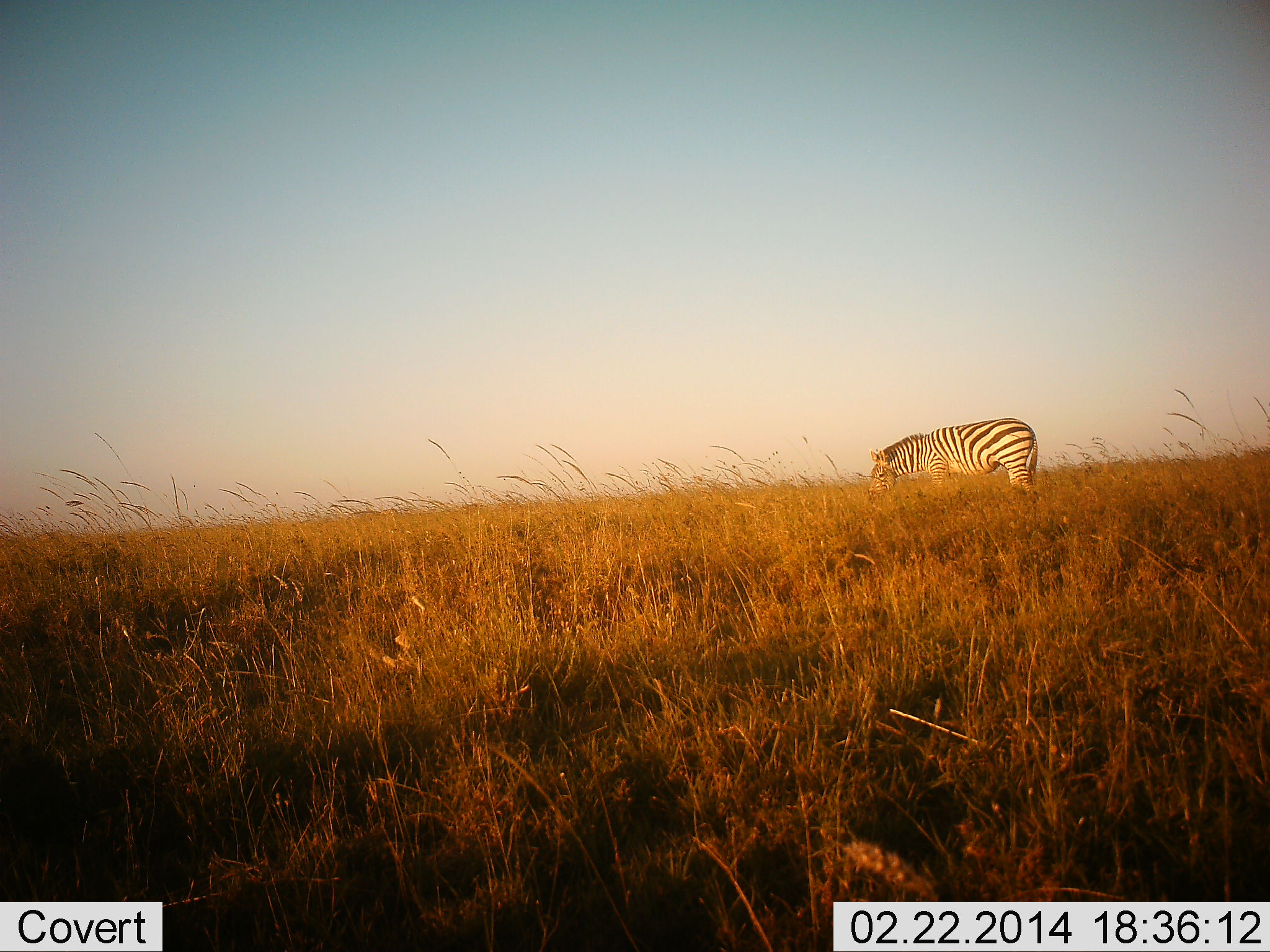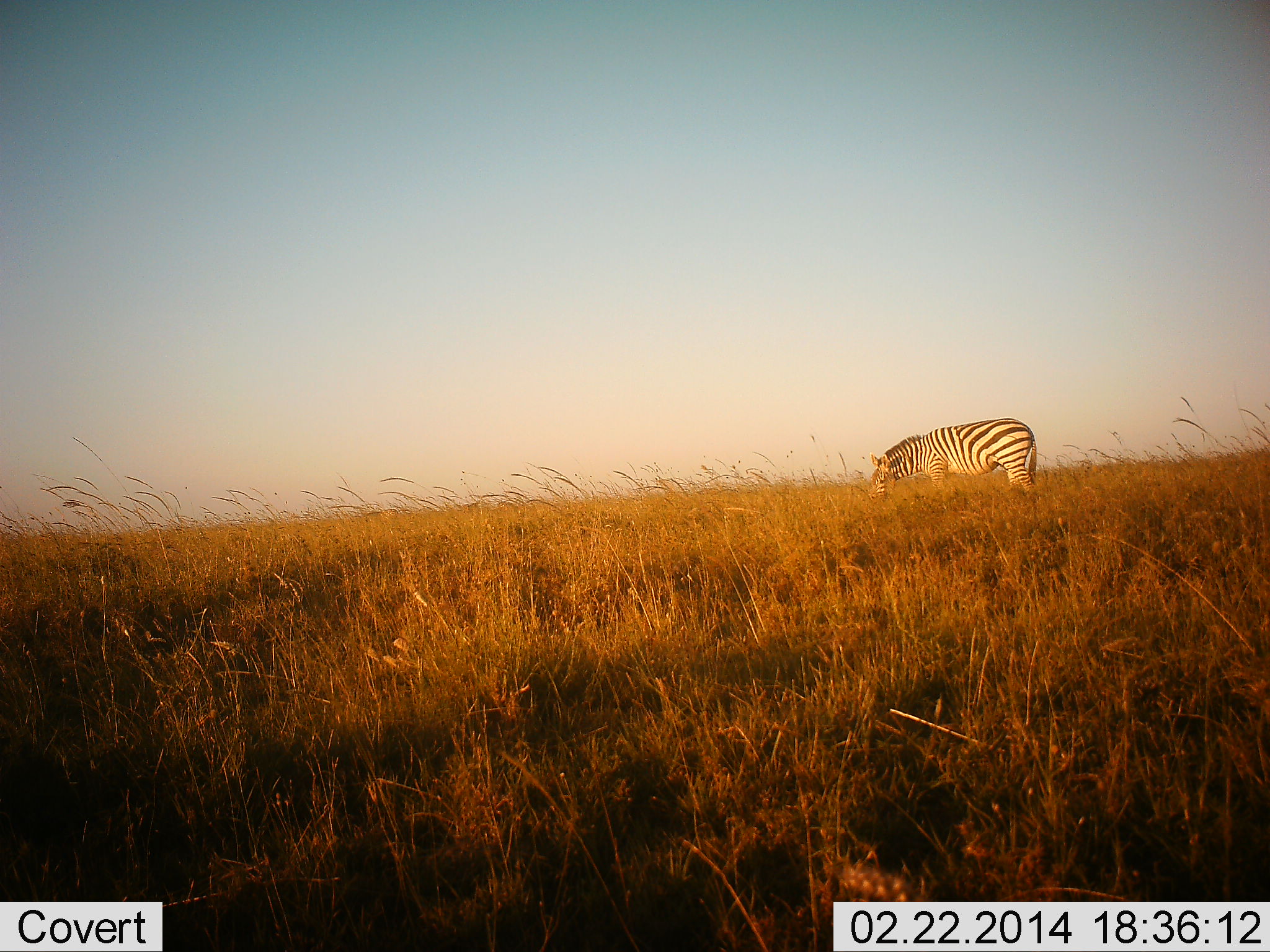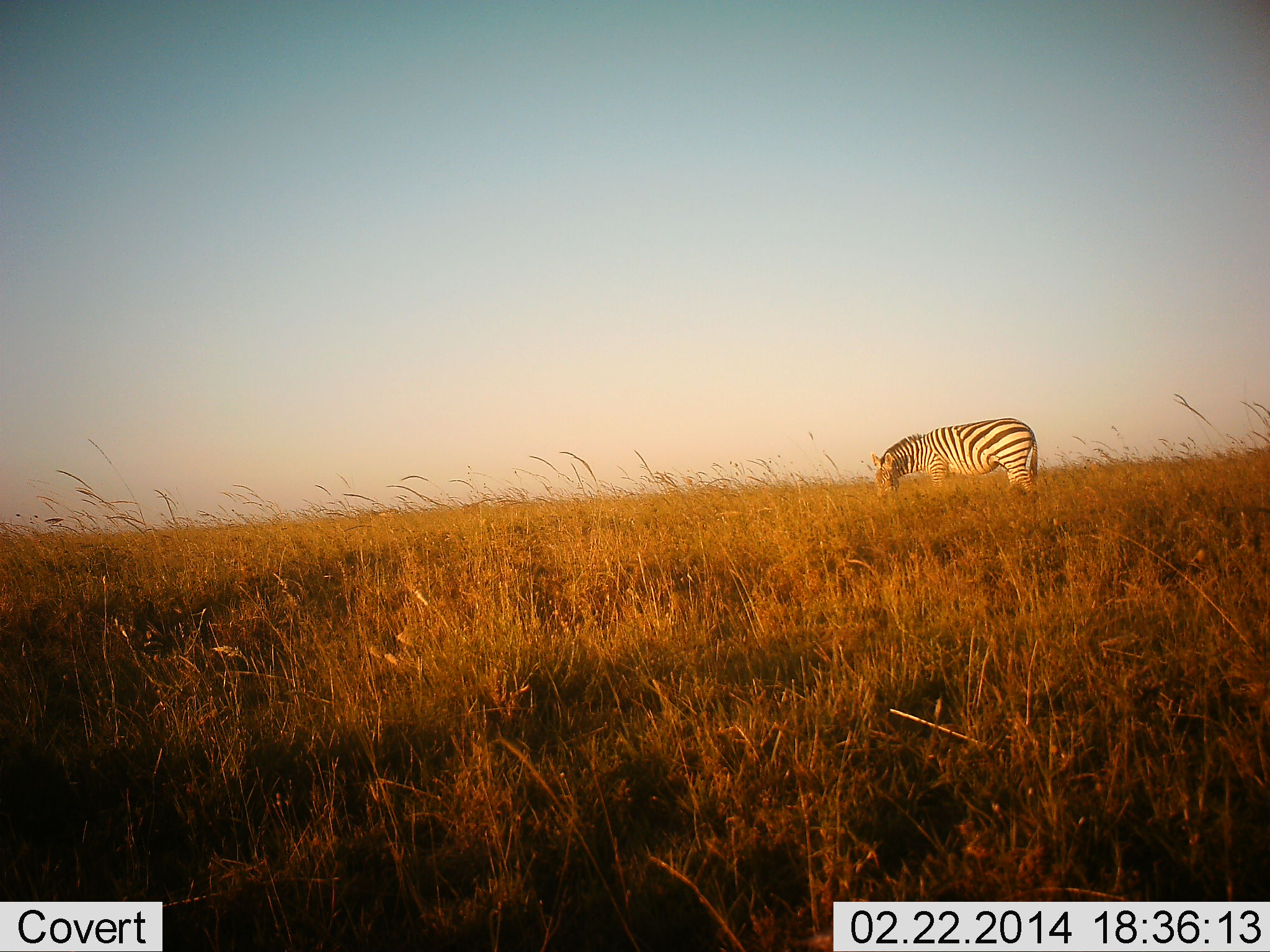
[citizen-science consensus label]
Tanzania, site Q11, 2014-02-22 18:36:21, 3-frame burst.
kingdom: Animalia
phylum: Chordata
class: Mammalia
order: Perissodactyla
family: Equidae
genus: Equus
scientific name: Equus quagga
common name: plains zebra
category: zebra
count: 1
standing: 10%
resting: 0%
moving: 0%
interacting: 0%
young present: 0%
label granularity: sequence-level